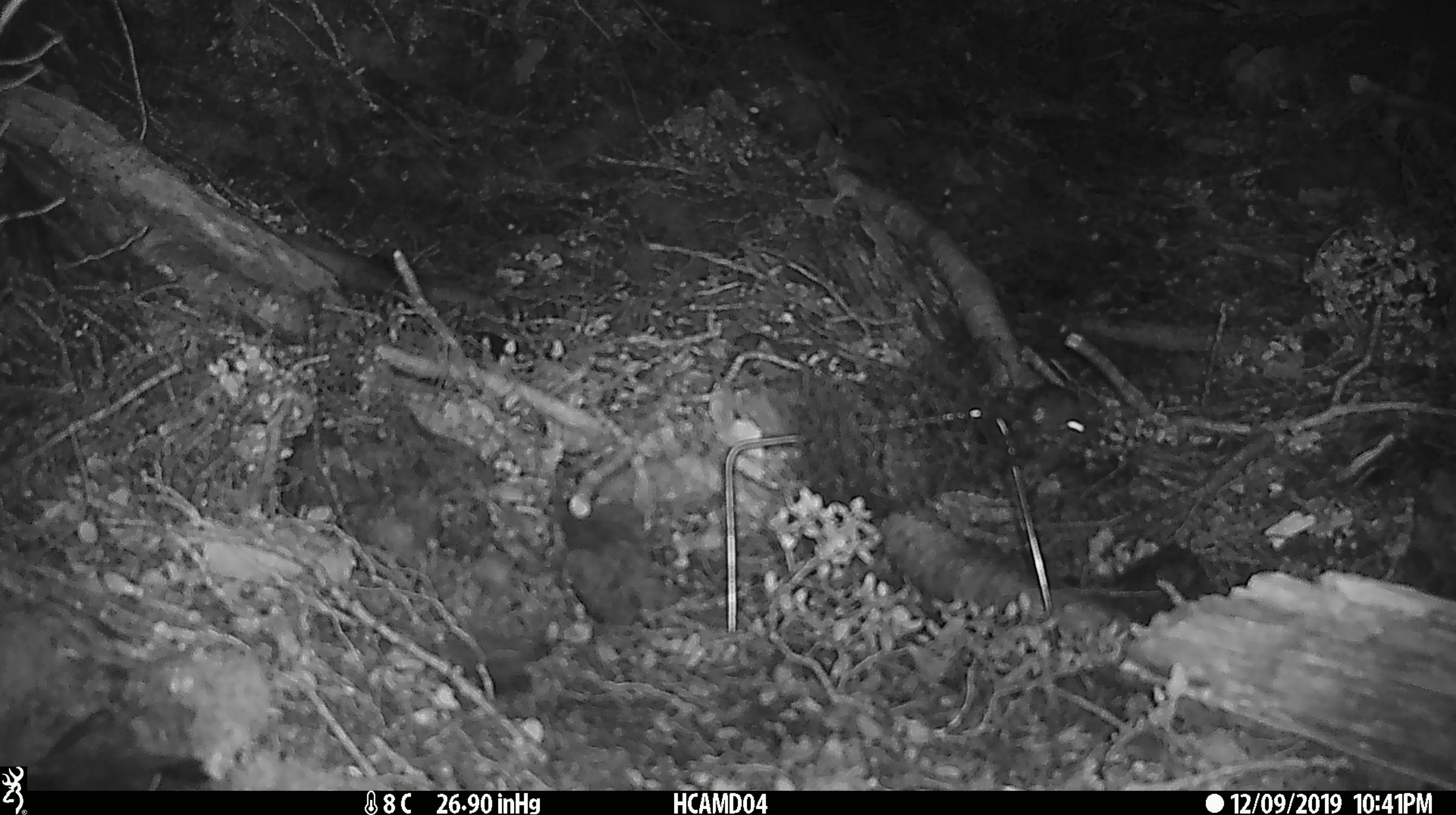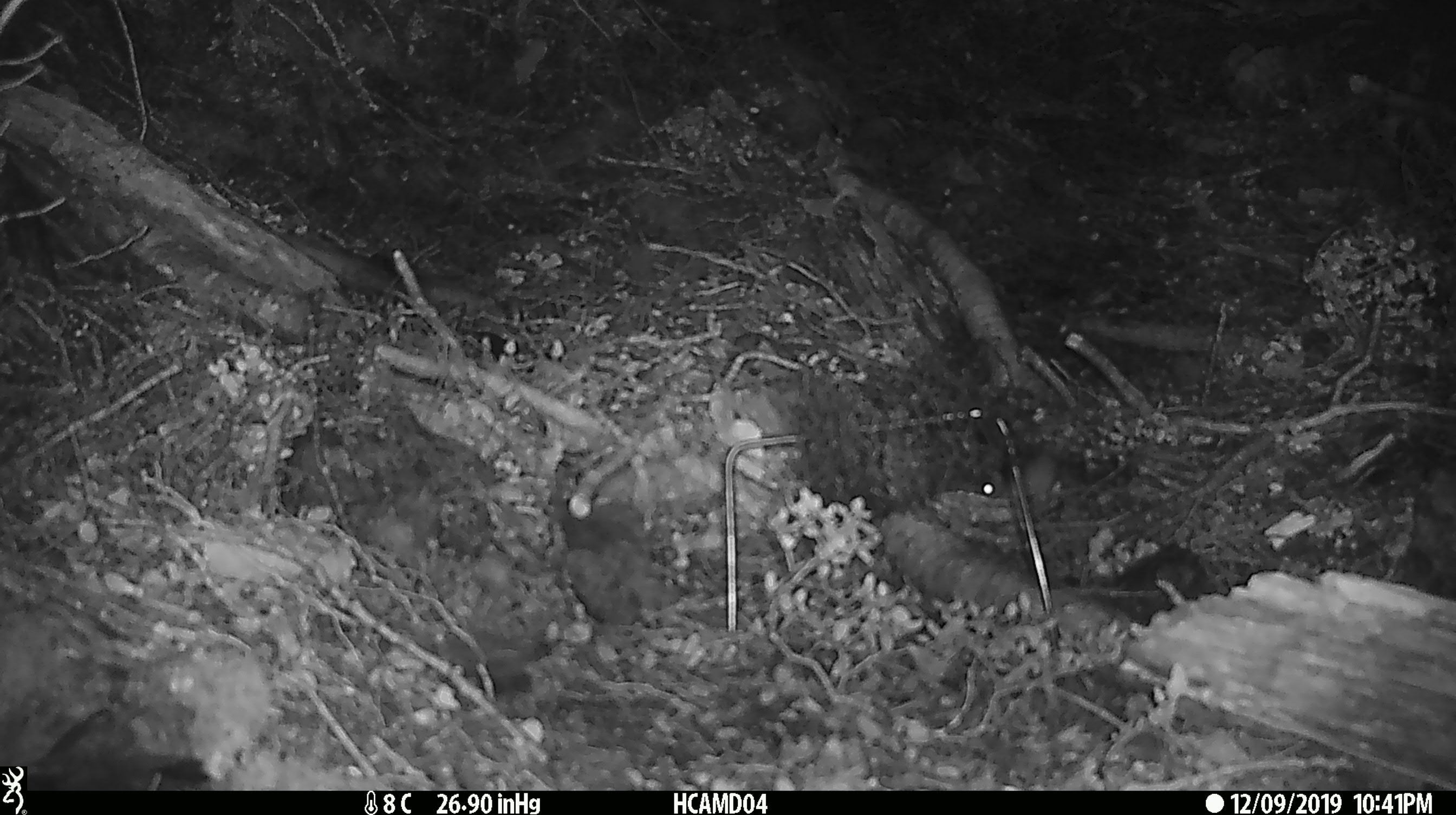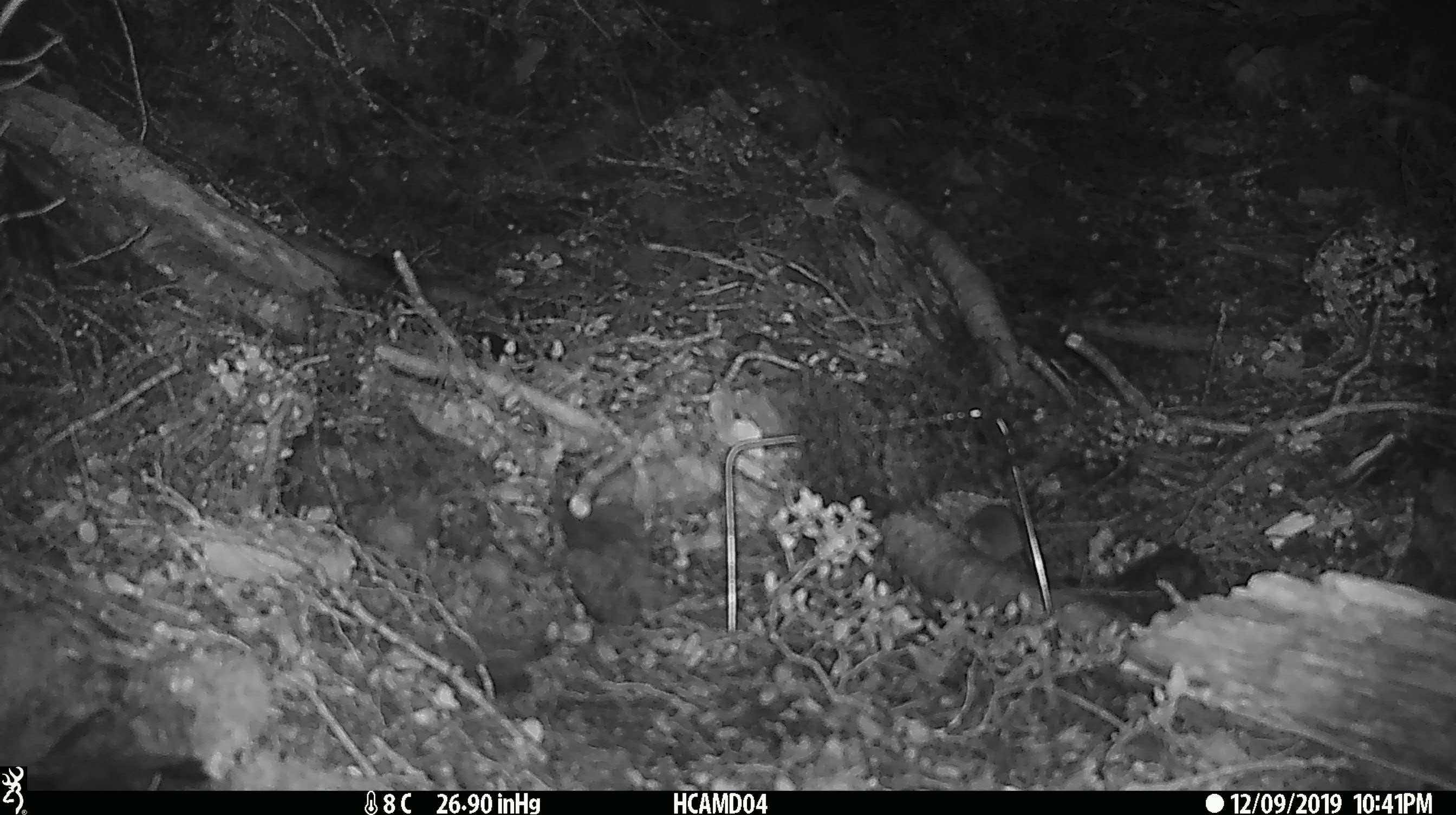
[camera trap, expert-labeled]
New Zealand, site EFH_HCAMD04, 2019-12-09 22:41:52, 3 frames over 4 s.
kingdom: Animalia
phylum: Chordata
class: Mammalia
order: Rodentia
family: Muridae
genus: Mus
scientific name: Mus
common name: mouse